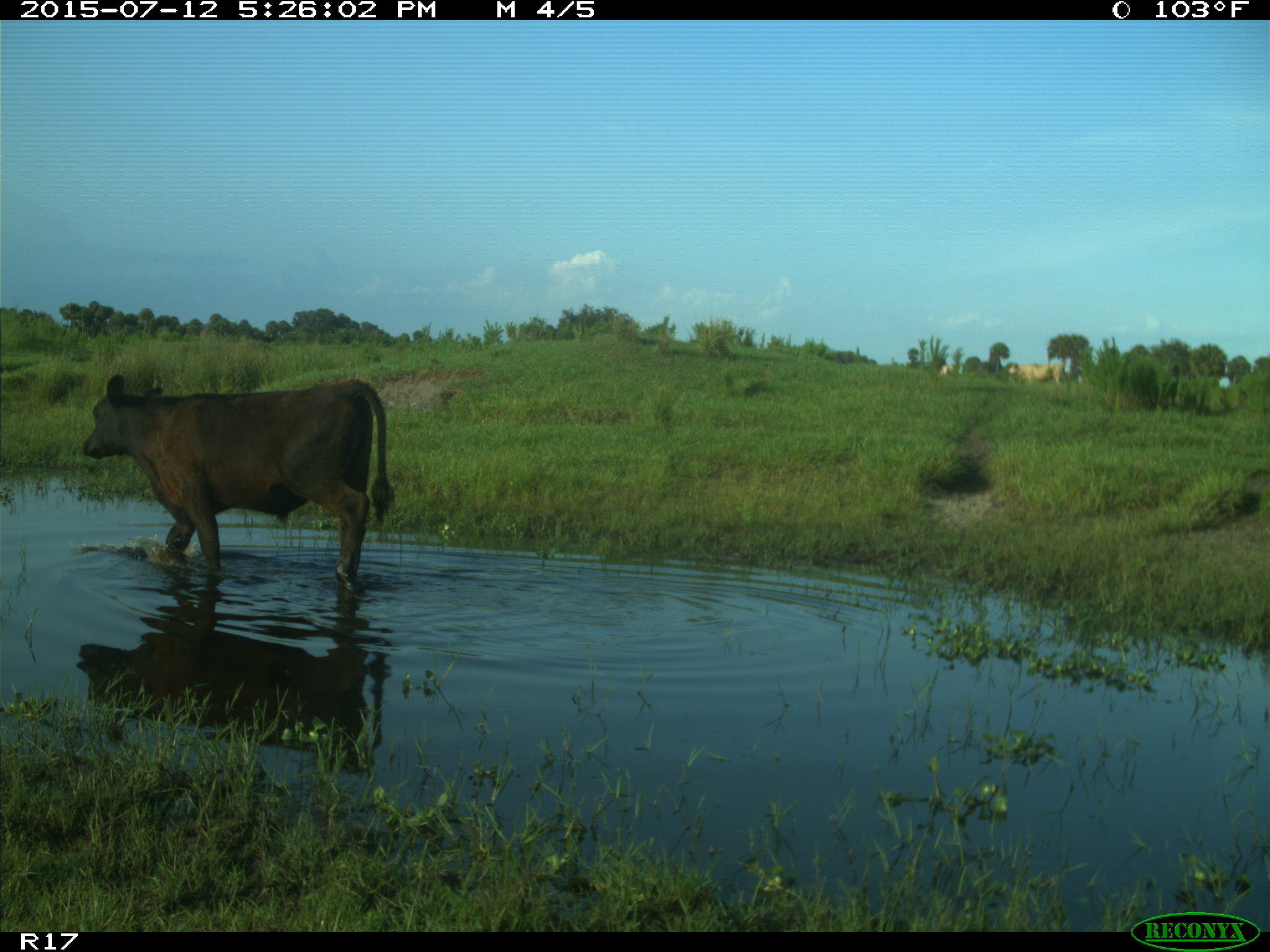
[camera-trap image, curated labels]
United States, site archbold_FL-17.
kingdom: Animalia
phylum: Chordata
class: Mammalia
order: Artiodactyla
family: Bovidae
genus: Bos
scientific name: Bos taurus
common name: domestic cow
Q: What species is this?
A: Bos taurus (domestic cow).